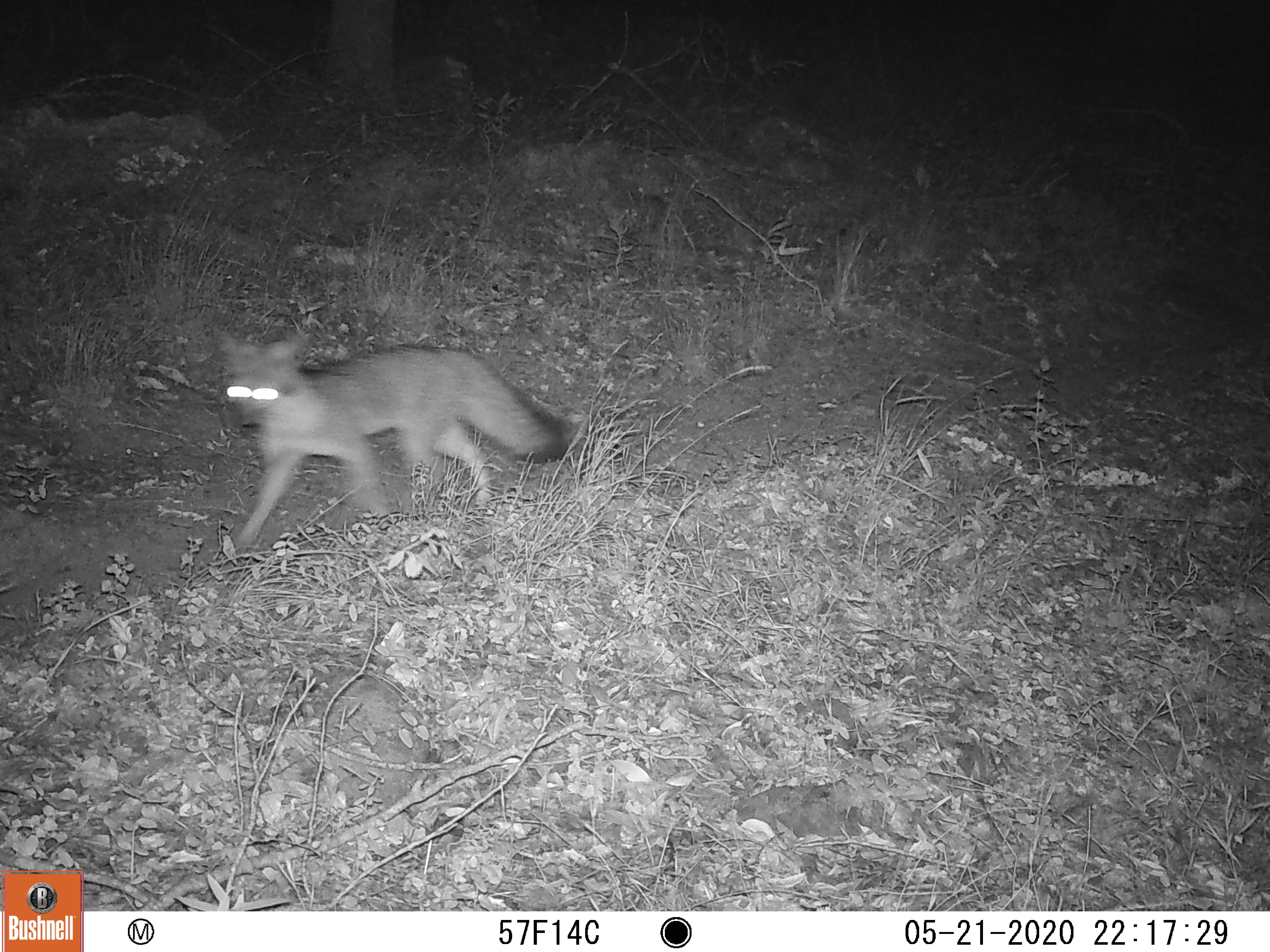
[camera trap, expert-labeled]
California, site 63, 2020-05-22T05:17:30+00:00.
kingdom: Animalia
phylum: Chordata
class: Mammalia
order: Carnivora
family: Canidae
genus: Urocyon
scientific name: Urocyon cinereoargenteus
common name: gray fox